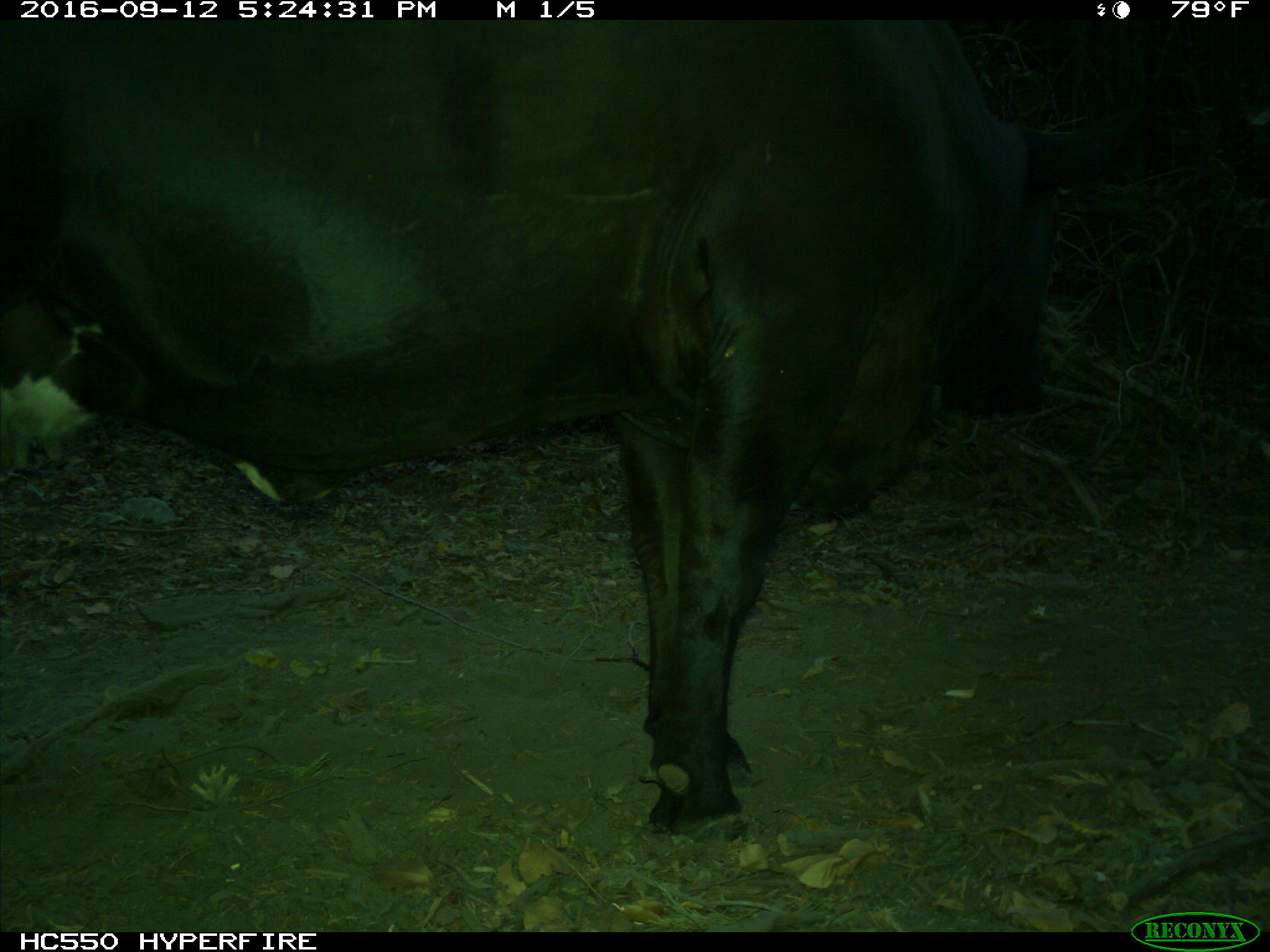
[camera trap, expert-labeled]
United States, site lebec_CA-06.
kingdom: Animalia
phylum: Chordata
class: Mammalia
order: Artiodactyla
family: Bovidae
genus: Bos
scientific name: Bos taurus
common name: domestic cow